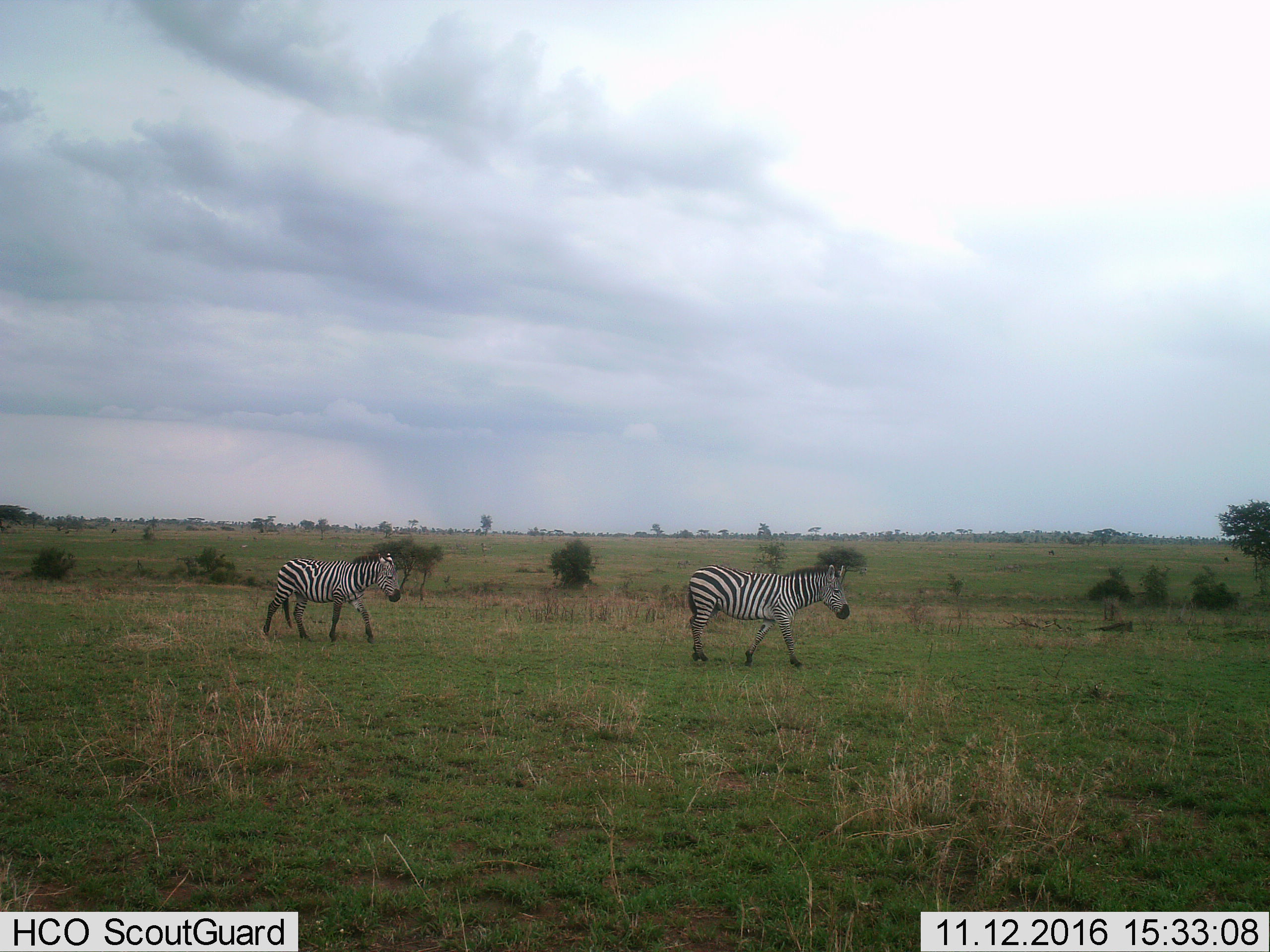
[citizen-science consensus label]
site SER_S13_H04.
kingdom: Animalia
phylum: Chordata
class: Mammalia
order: Perissodactyla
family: Equidae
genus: Equus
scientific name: Equus quagga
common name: plains zebra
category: zebraplains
Zebraplains (plains zebra) (Equus quagga), count 2. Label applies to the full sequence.